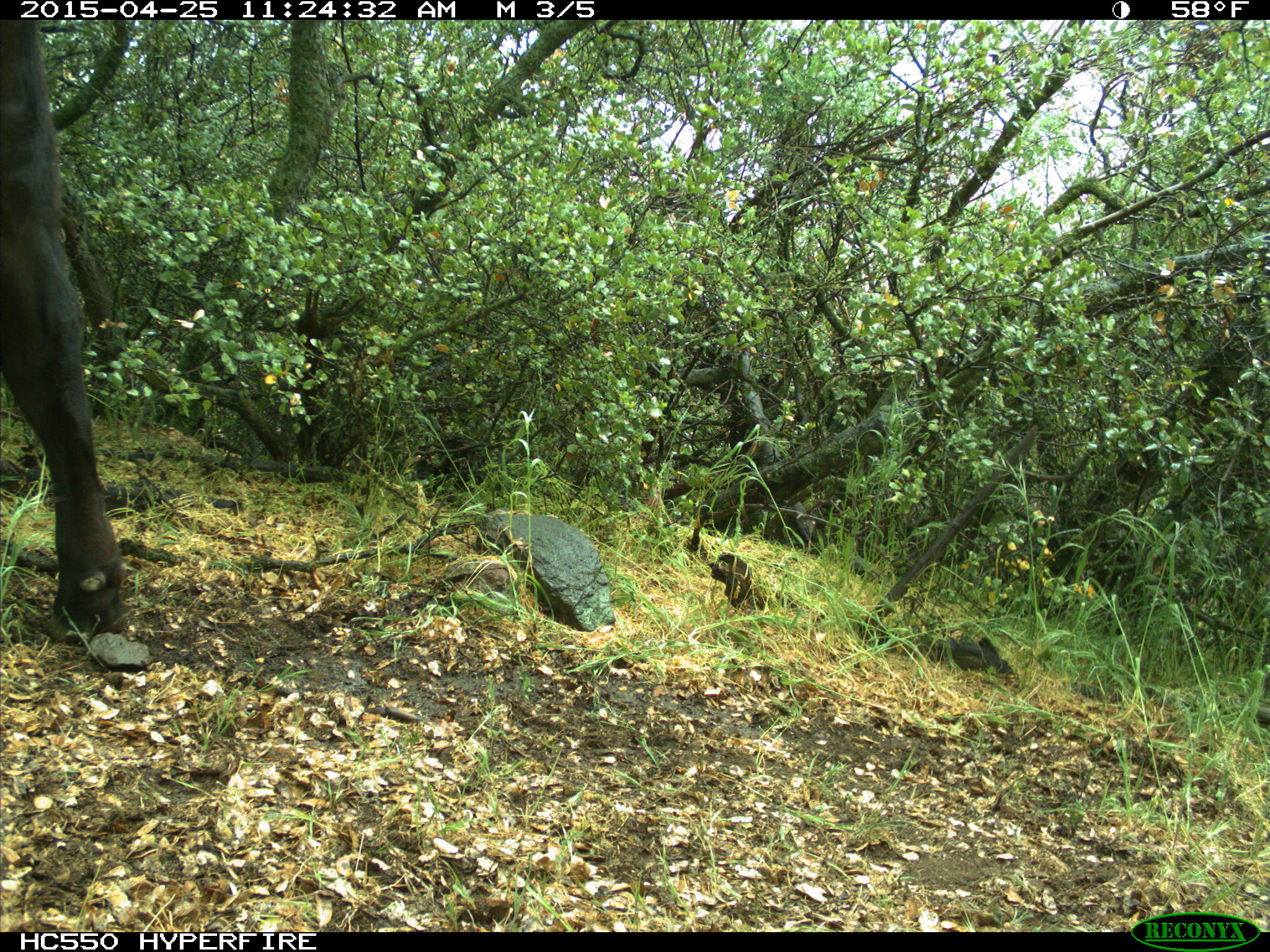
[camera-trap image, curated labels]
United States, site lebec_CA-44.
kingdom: Animalia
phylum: Chordata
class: Mammalia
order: Artiodactyla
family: Suidae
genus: Sus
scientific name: Sus scrofa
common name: wild boar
Sus scrofa (wild boar).